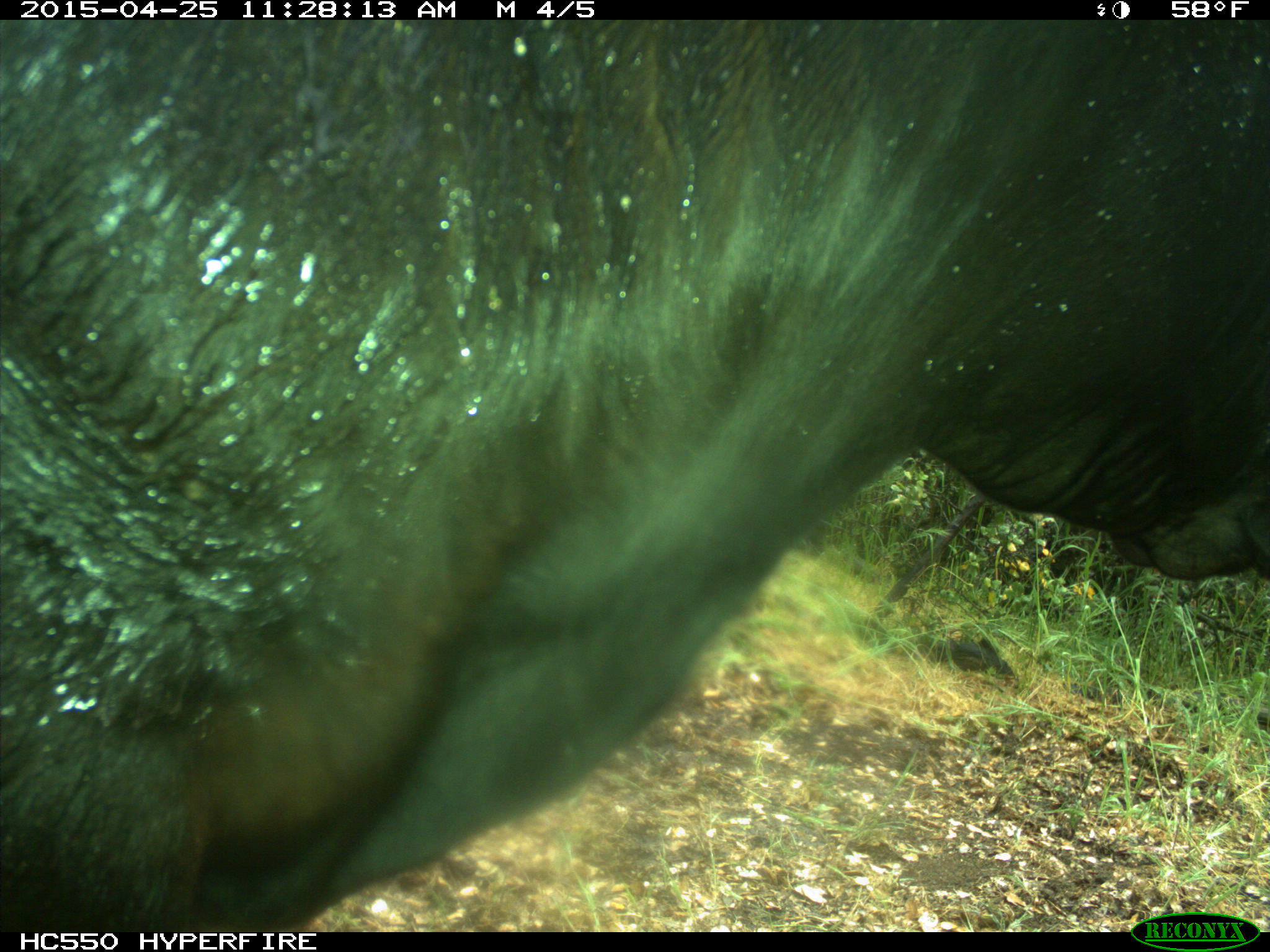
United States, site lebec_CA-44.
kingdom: Animalia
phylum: Chordata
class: Mammalia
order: Artiodactyla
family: Suidae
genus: Sus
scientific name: Sus scrofa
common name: wild boar